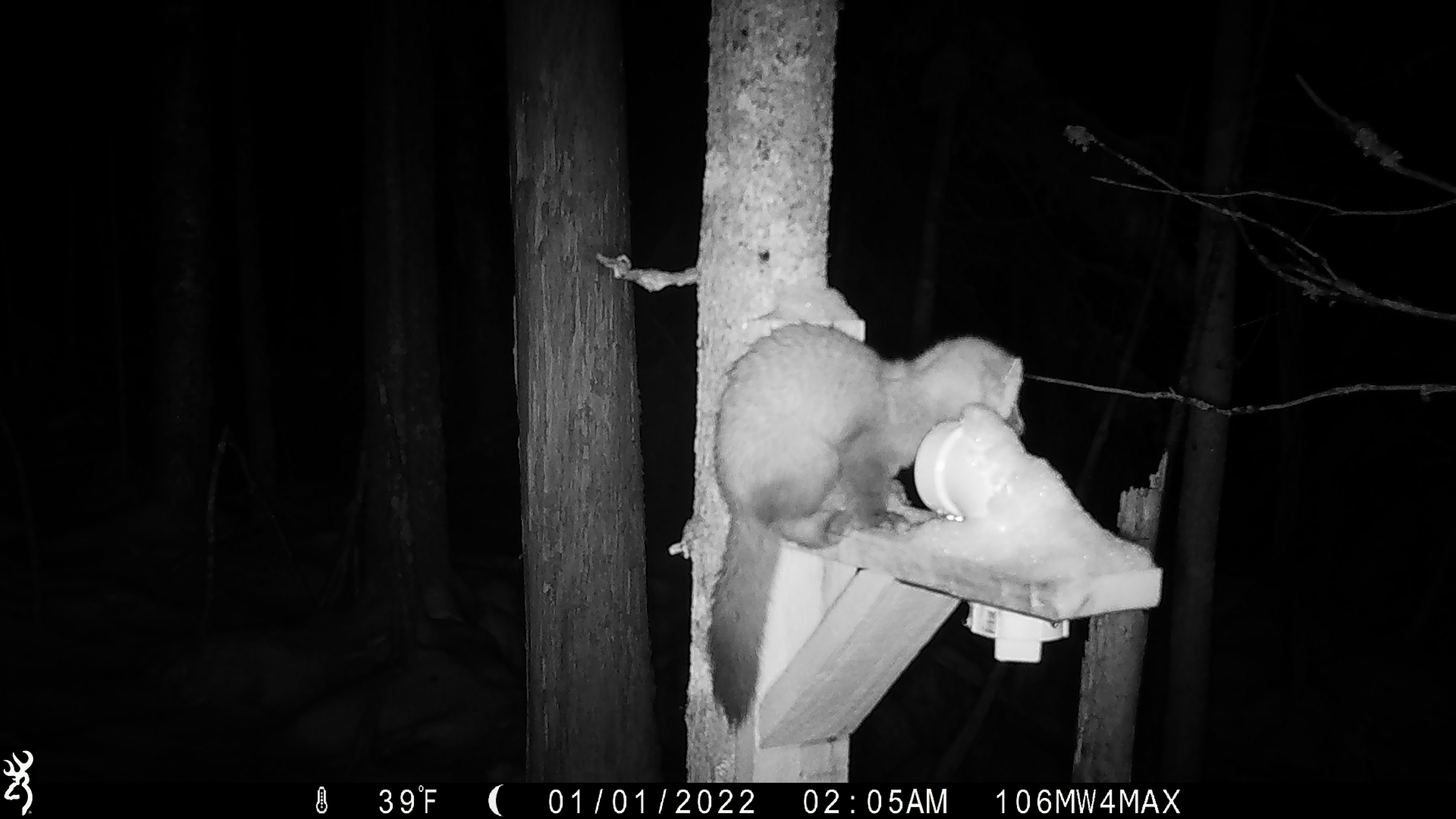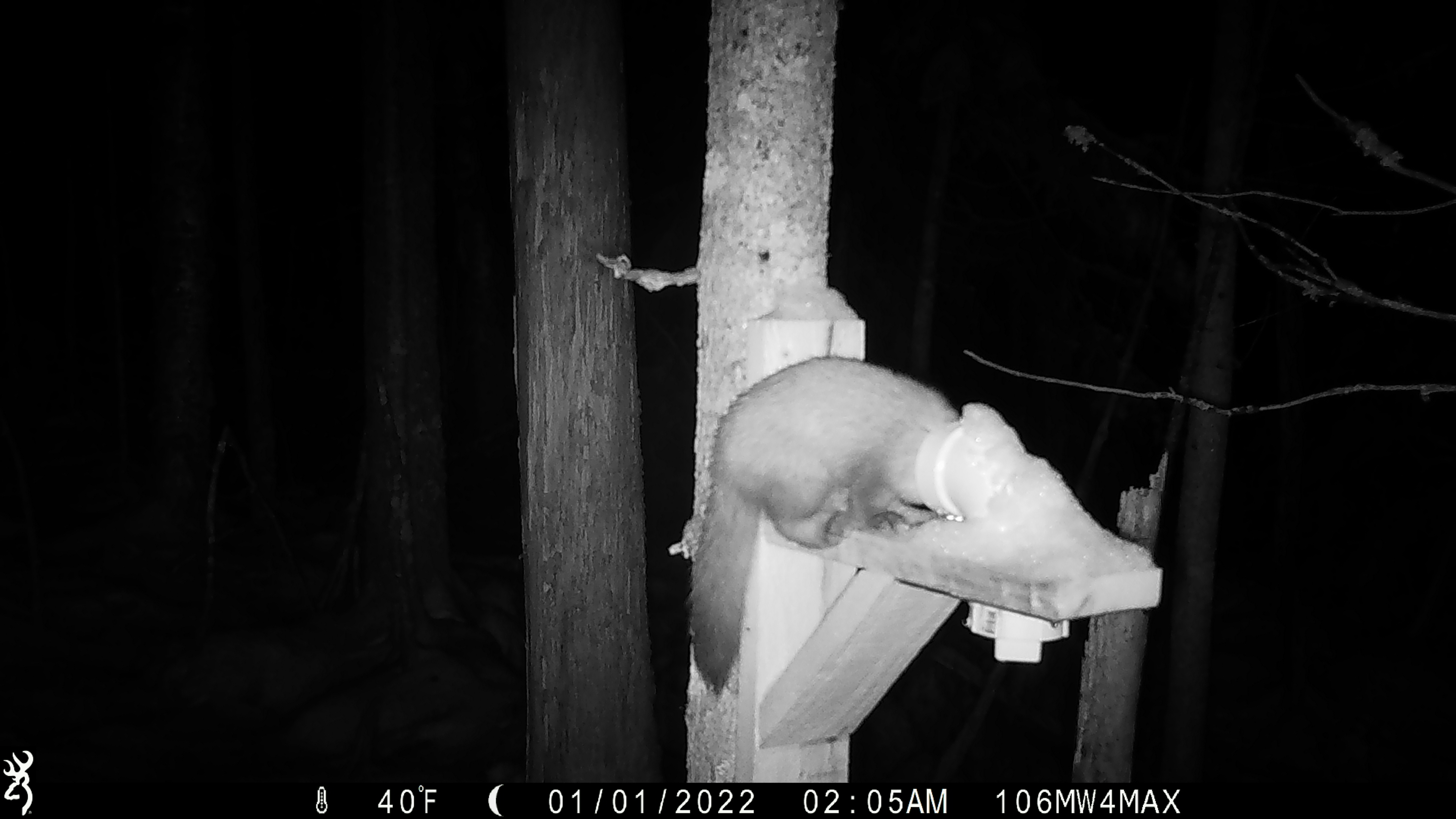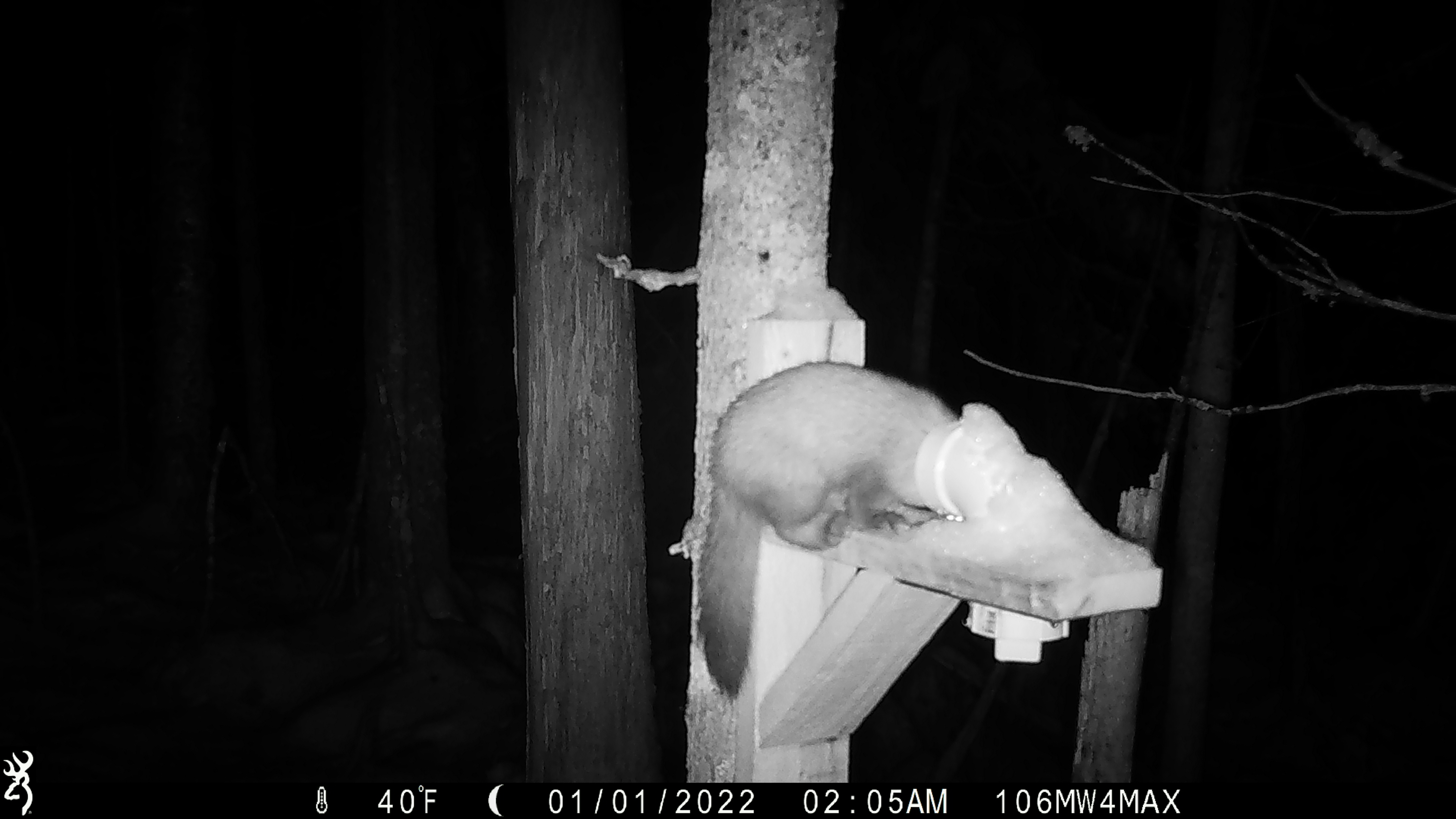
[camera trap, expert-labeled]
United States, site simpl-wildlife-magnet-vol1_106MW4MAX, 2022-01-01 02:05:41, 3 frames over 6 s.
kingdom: Animalia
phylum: Chordata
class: Mammalia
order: Carnivora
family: Mustelidae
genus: Martes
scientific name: Martes americana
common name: american marten